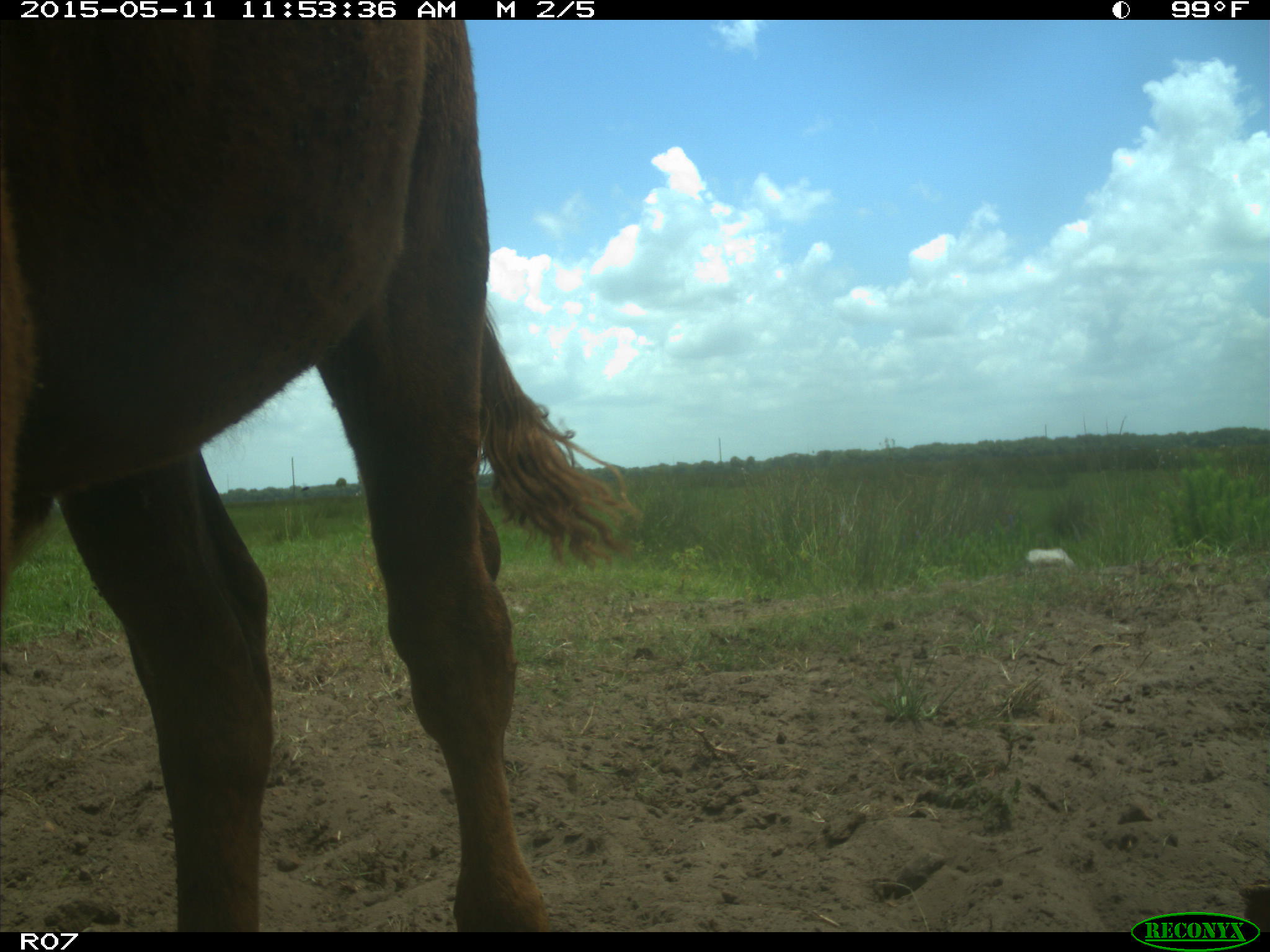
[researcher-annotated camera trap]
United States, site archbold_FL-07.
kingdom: Animalia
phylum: Chordata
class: Mammalia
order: Artiodactyla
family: Bovidae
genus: Bos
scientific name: Bos taurus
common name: domestic cow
Bos taurus (domestic cow).